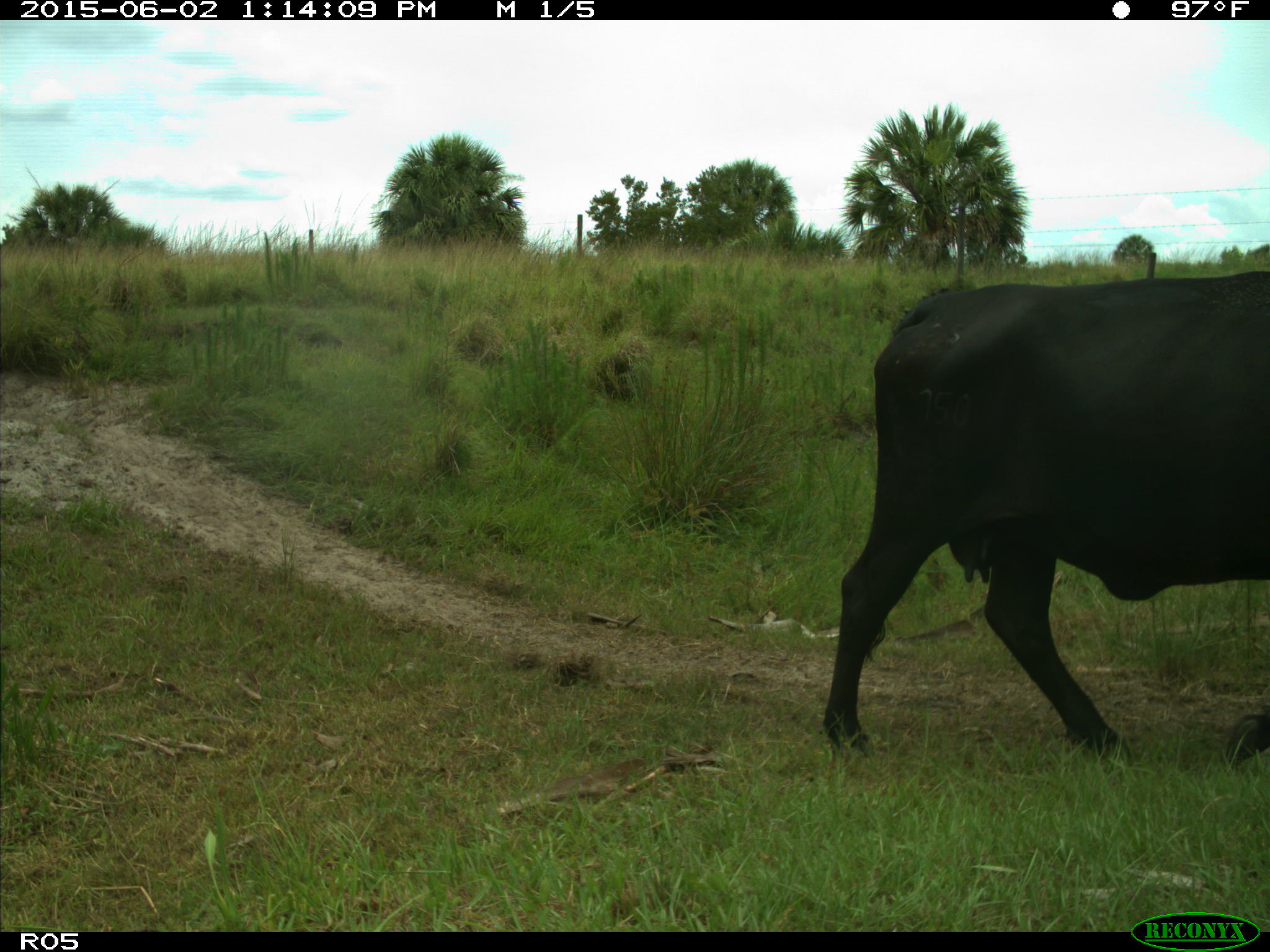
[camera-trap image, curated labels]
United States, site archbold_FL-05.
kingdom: Animalia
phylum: Chordata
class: Mammalia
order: Artiodactyla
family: Bovidae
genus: Bos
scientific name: Bos taurus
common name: domestic cow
Bos taurus (domestic cow).